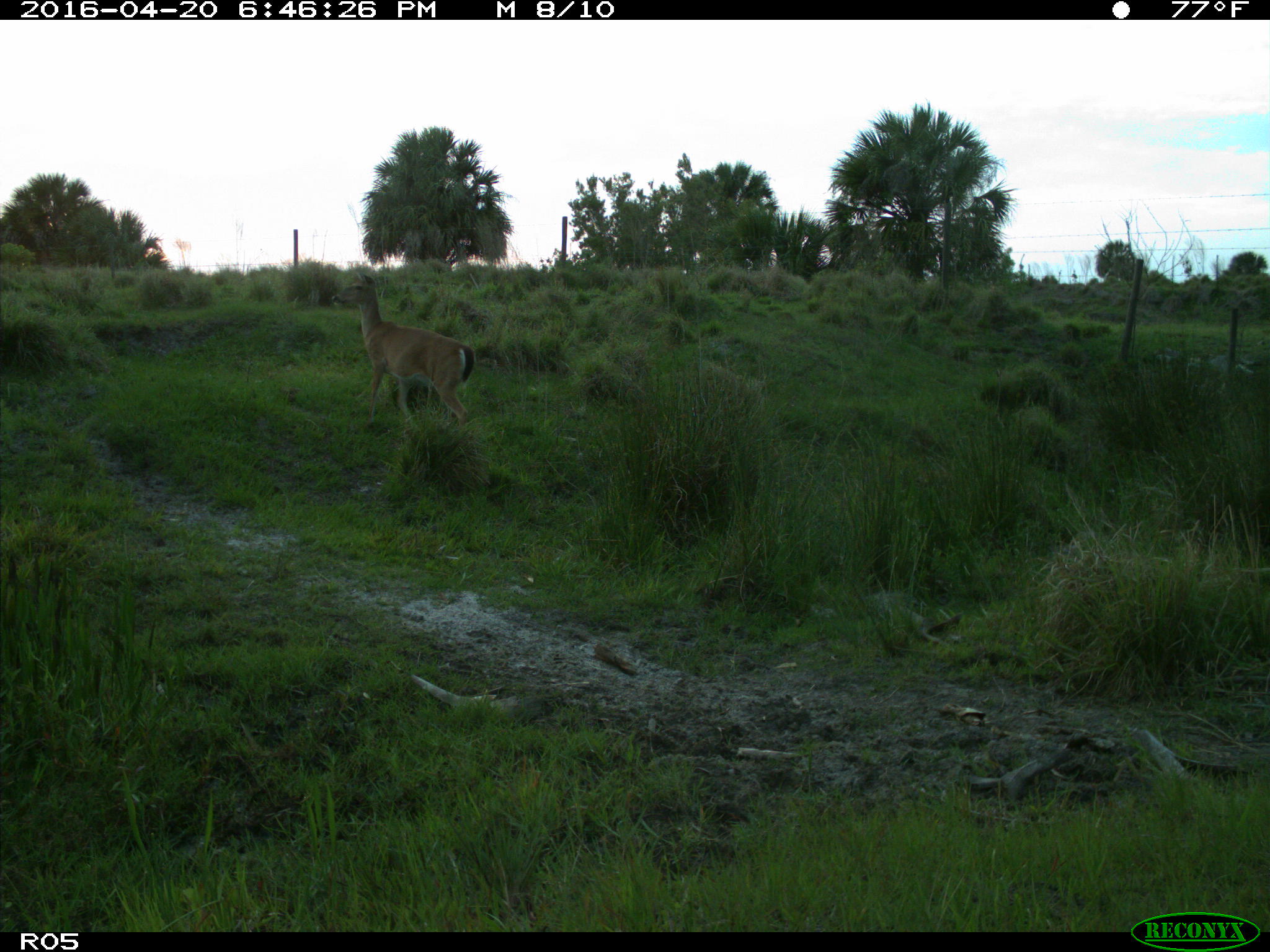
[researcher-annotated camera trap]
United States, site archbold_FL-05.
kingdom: Animalia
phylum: Chordata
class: Mammalia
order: Artiodactyla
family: Cervidae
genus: Odocoileus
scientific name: Odocoileus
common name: deer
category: unidentified deer